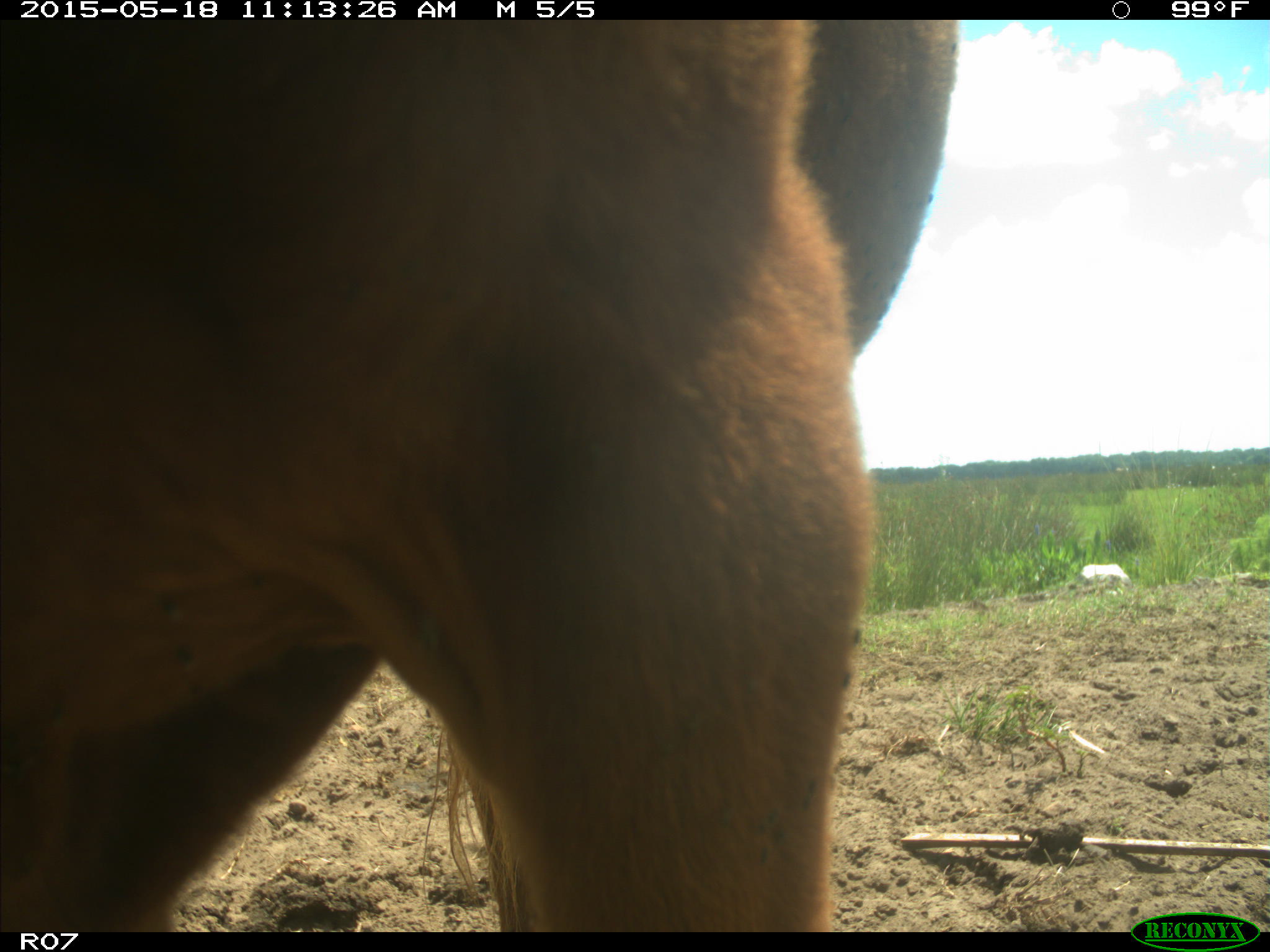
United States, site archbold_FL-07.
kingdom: Animalia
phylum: Chordata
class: Mammalia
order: Artiodactyla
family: Bovidae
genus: Bos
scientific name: Bos taurus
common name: domestic cow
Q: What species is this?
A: Bos taurus (domestic cow).